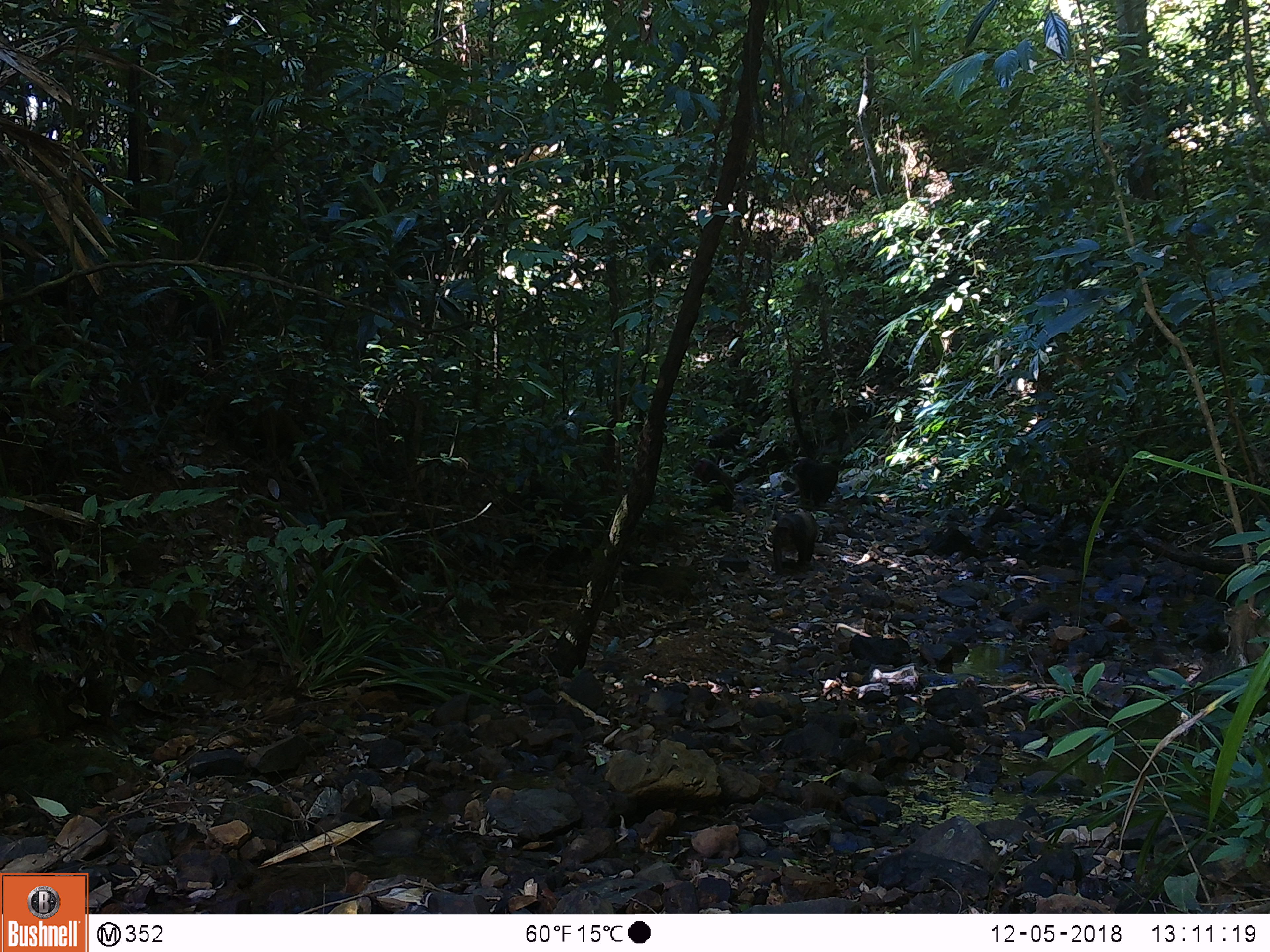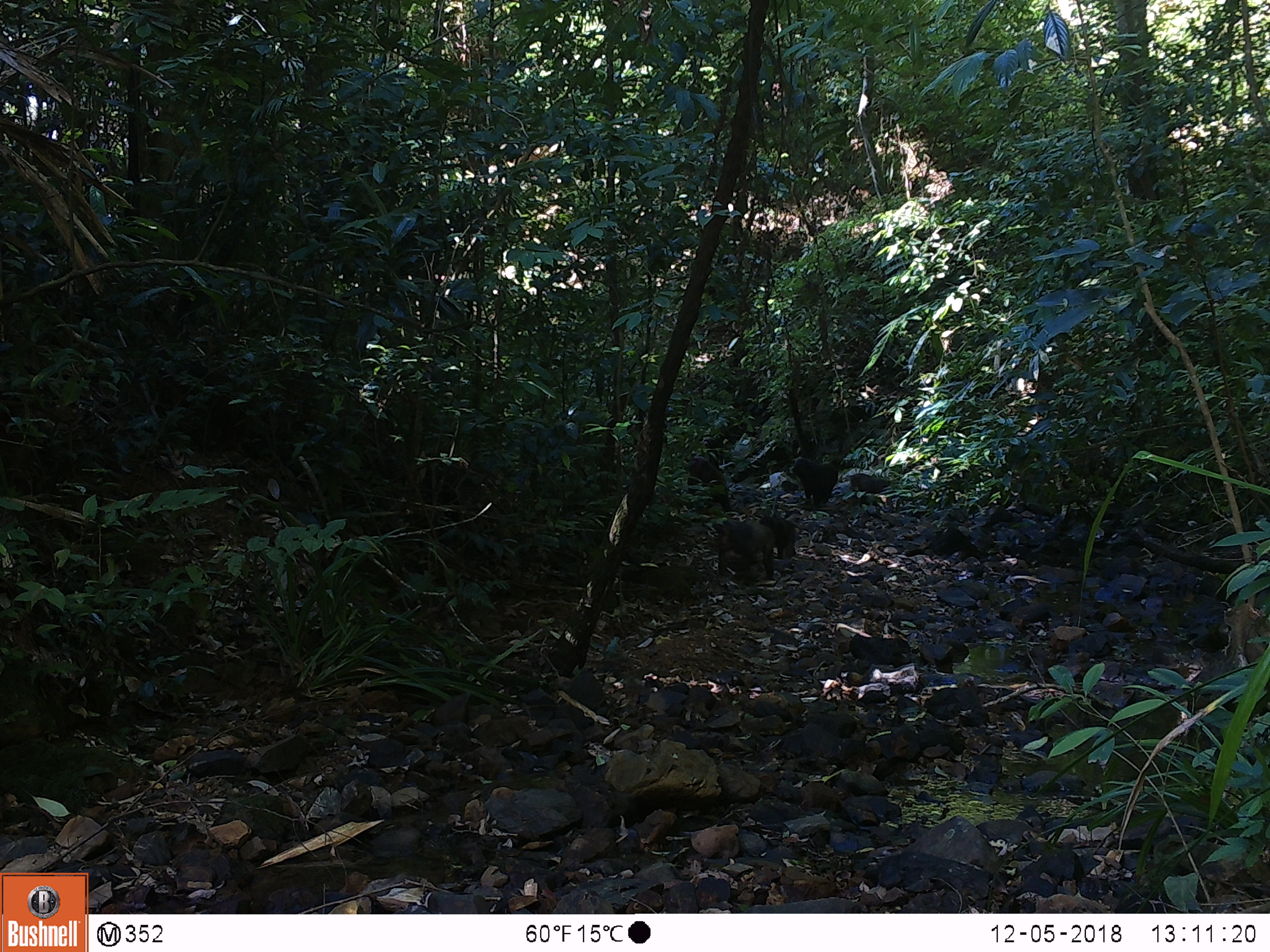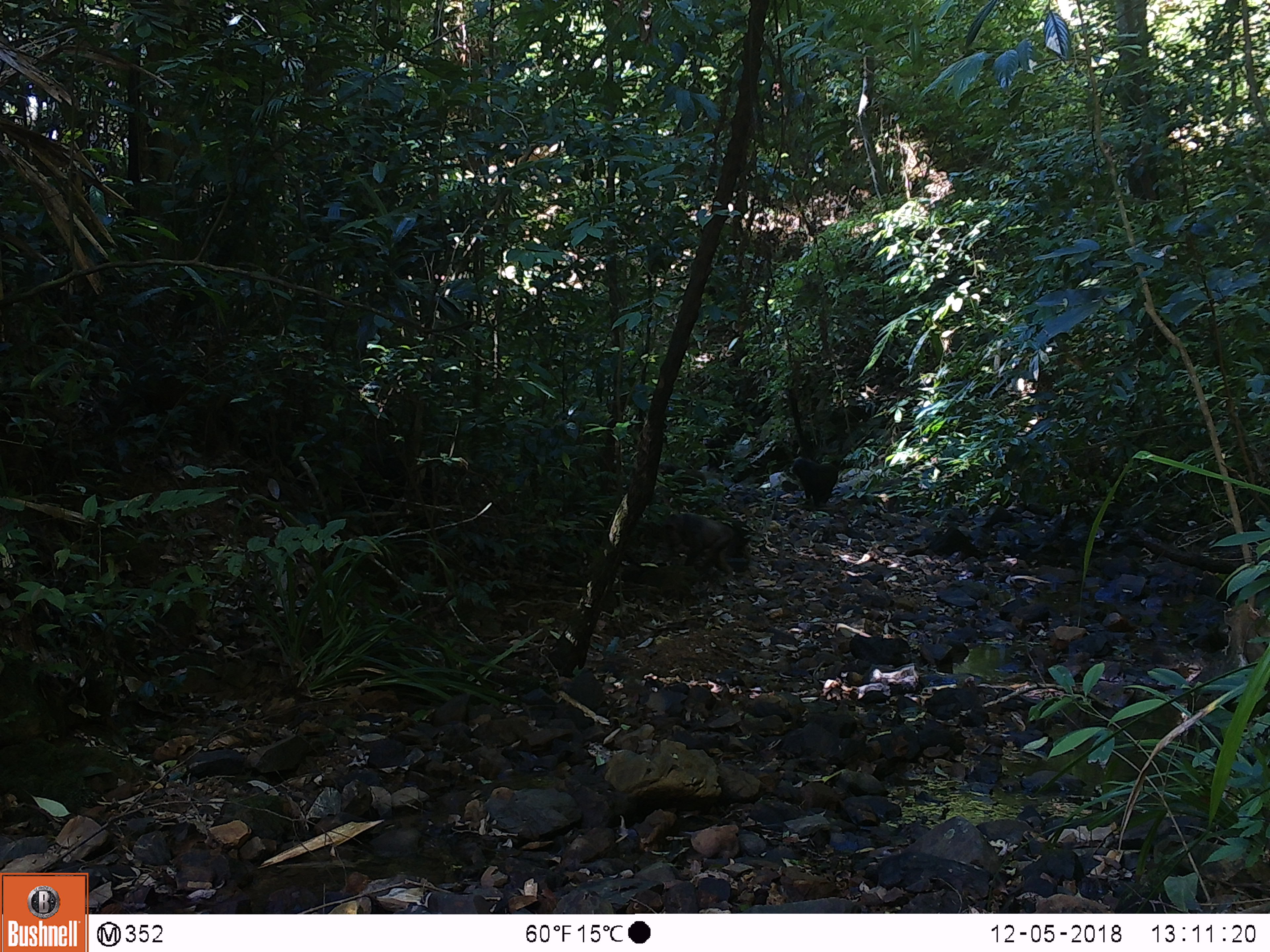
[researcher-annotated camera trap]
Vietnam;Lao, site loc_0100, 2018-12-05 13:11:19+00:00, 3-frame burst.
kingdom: Animalia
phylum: Chordata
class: Mammalia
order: Primates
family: Cercopithecidae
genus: Macaca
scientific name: Macaca arctoides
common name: stump-tailed macaque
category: stump tailed macaque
Stump tailed macaque (stump-tailed macaque) (Macaca arctoides). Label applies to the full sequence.